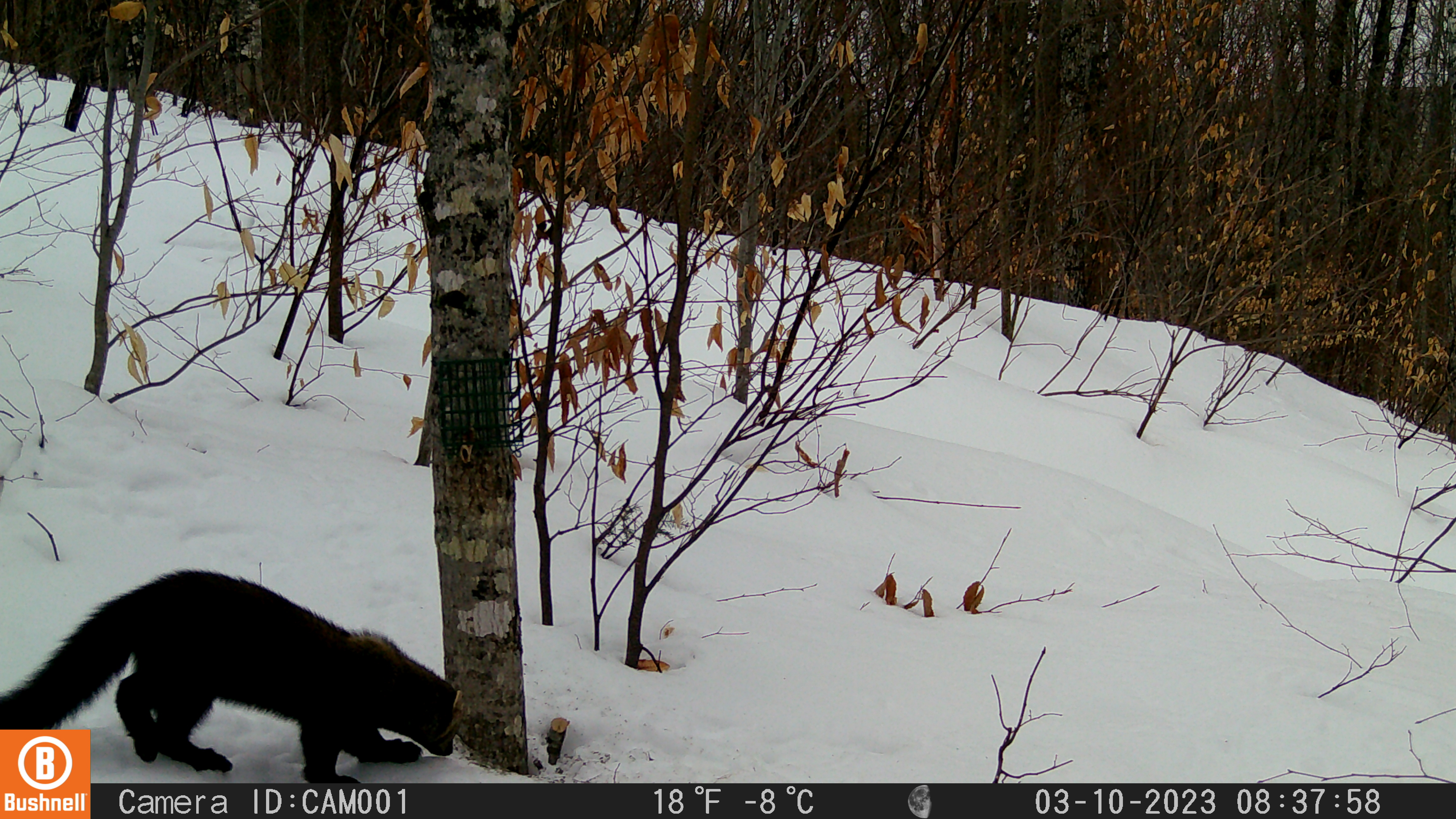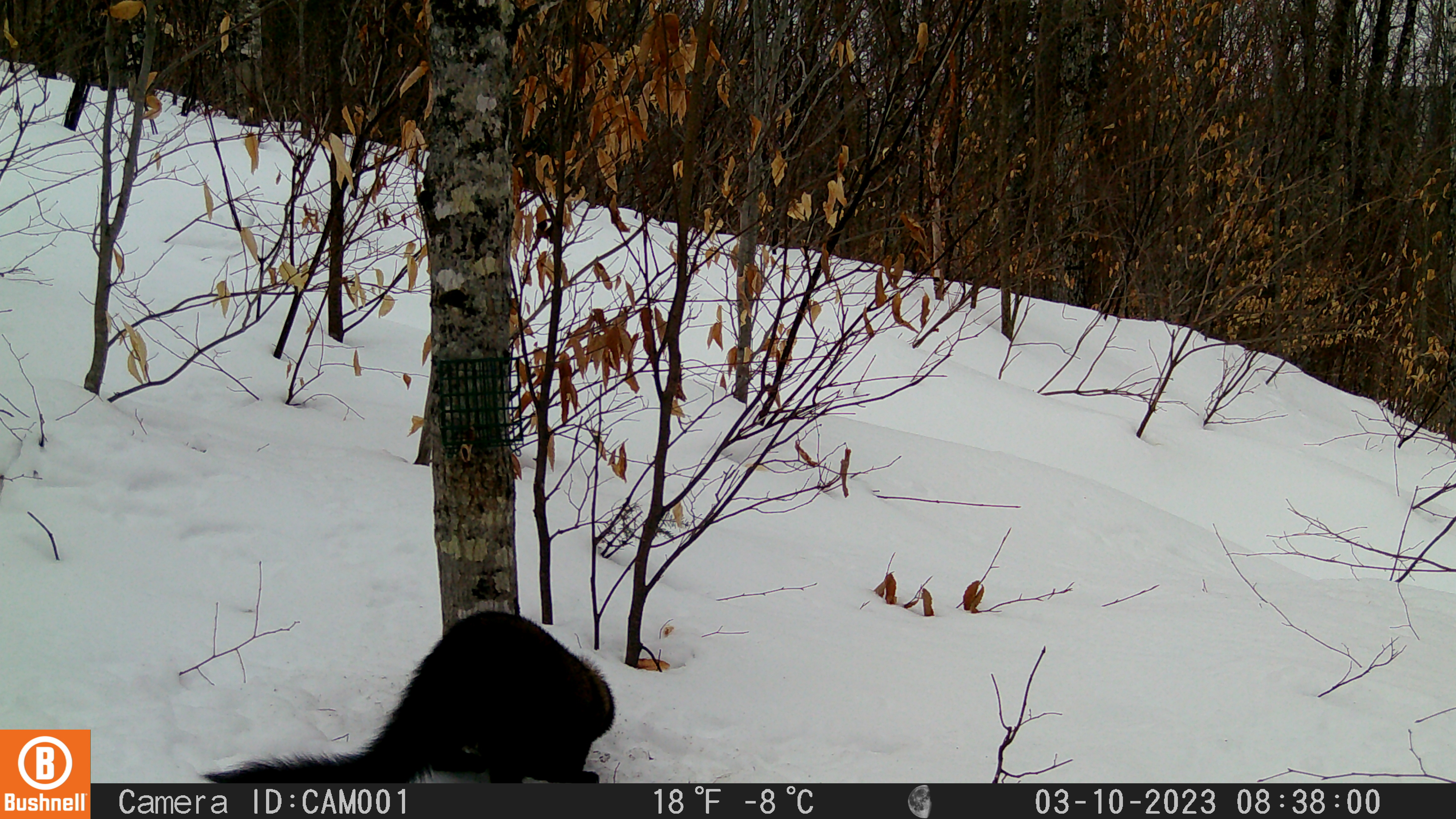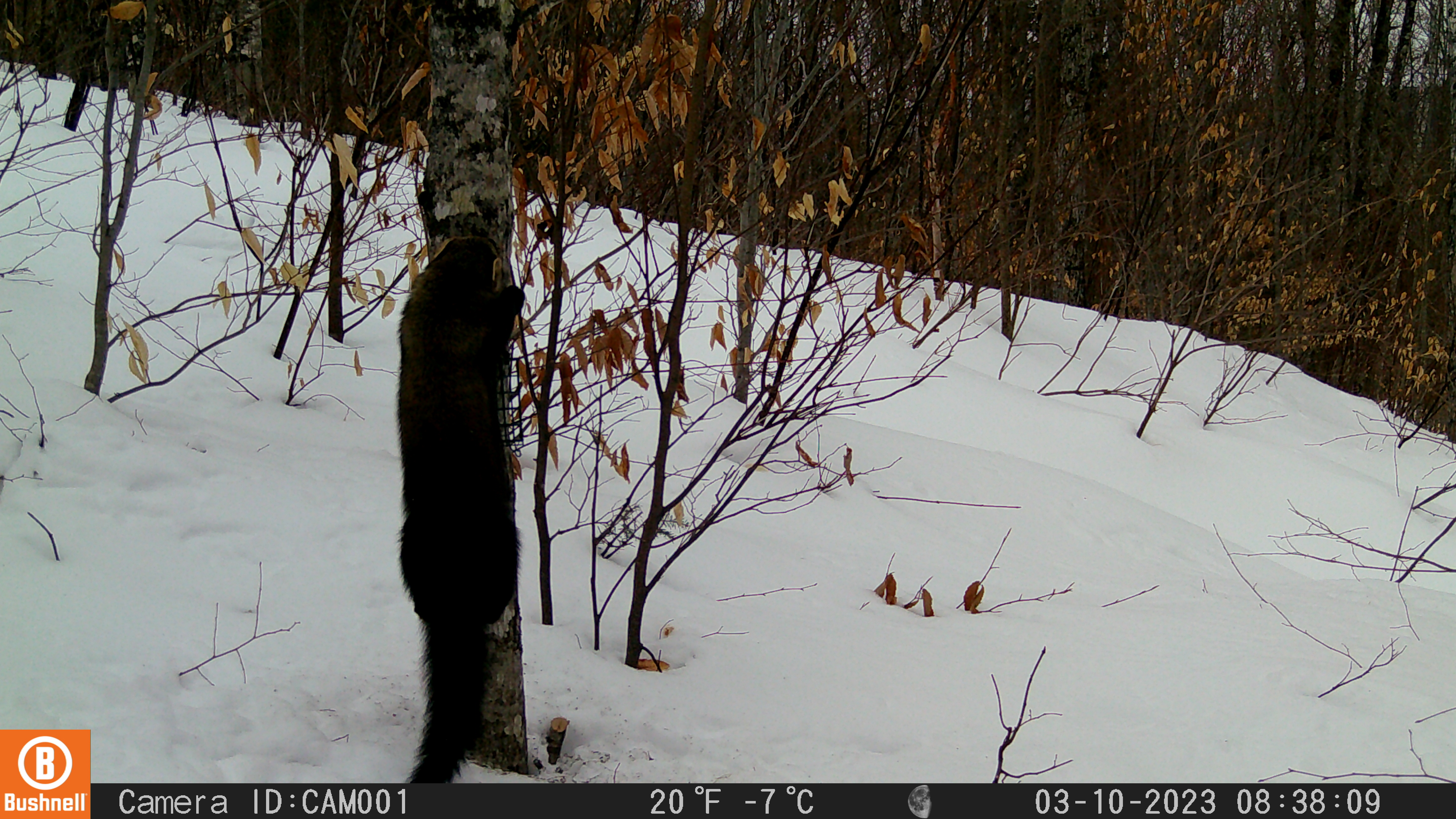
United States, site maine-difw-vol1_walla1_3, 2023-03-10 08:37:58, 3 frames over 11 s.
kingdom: Animalia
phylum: Chordata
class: Mammalia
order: Carnivora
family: Mustelidae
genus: Pekania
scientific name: Pekania pennanti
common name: fisher